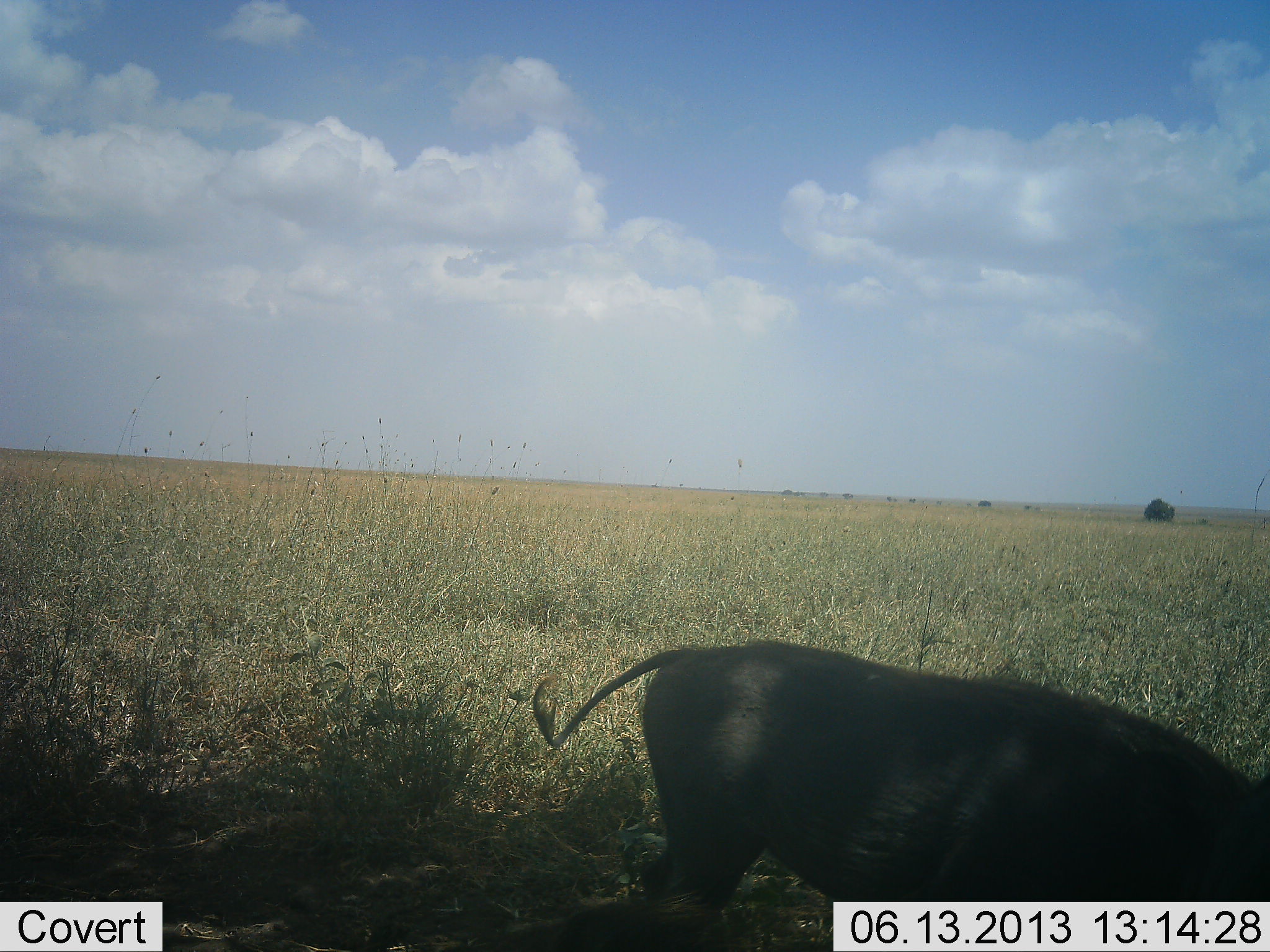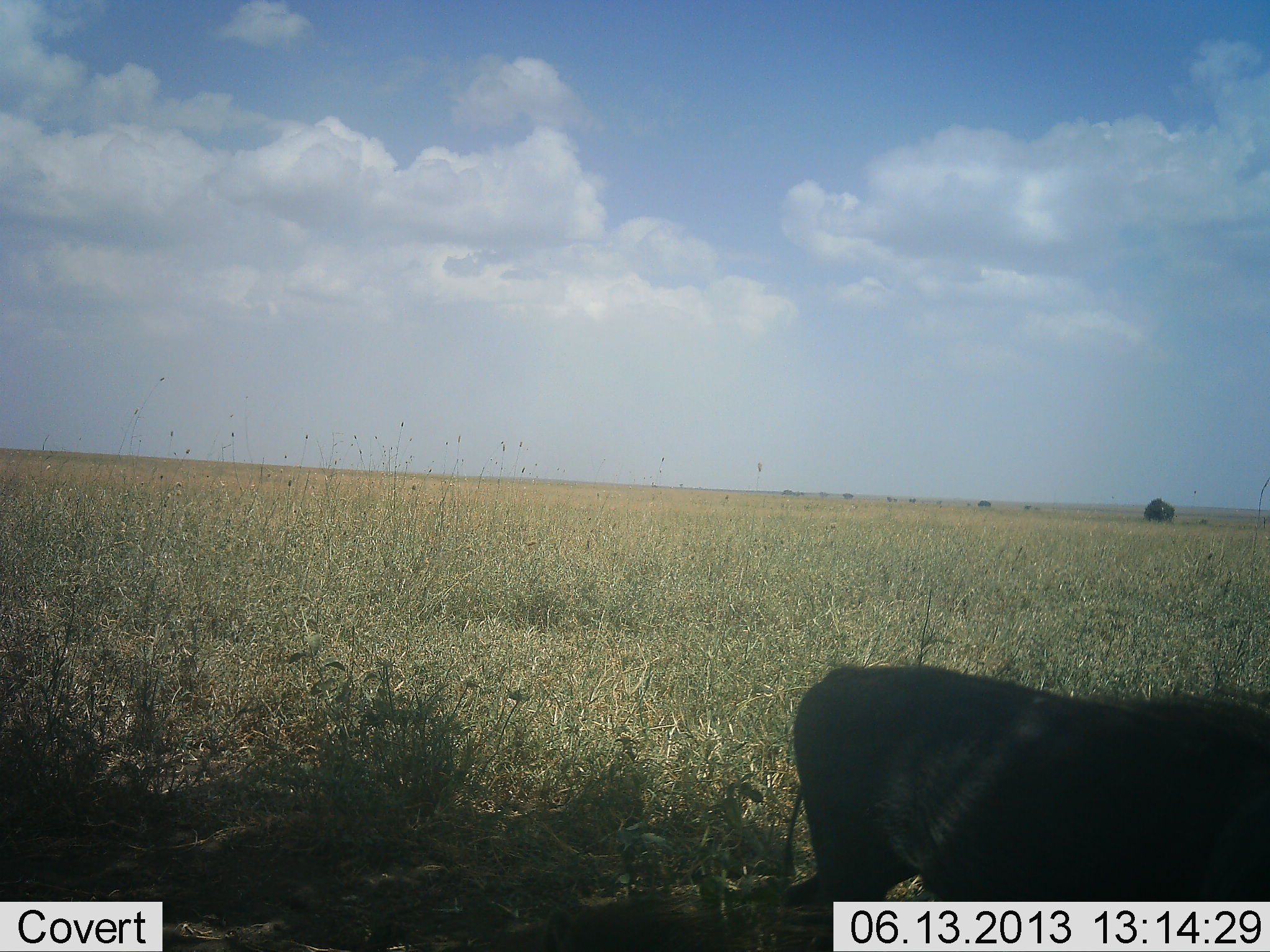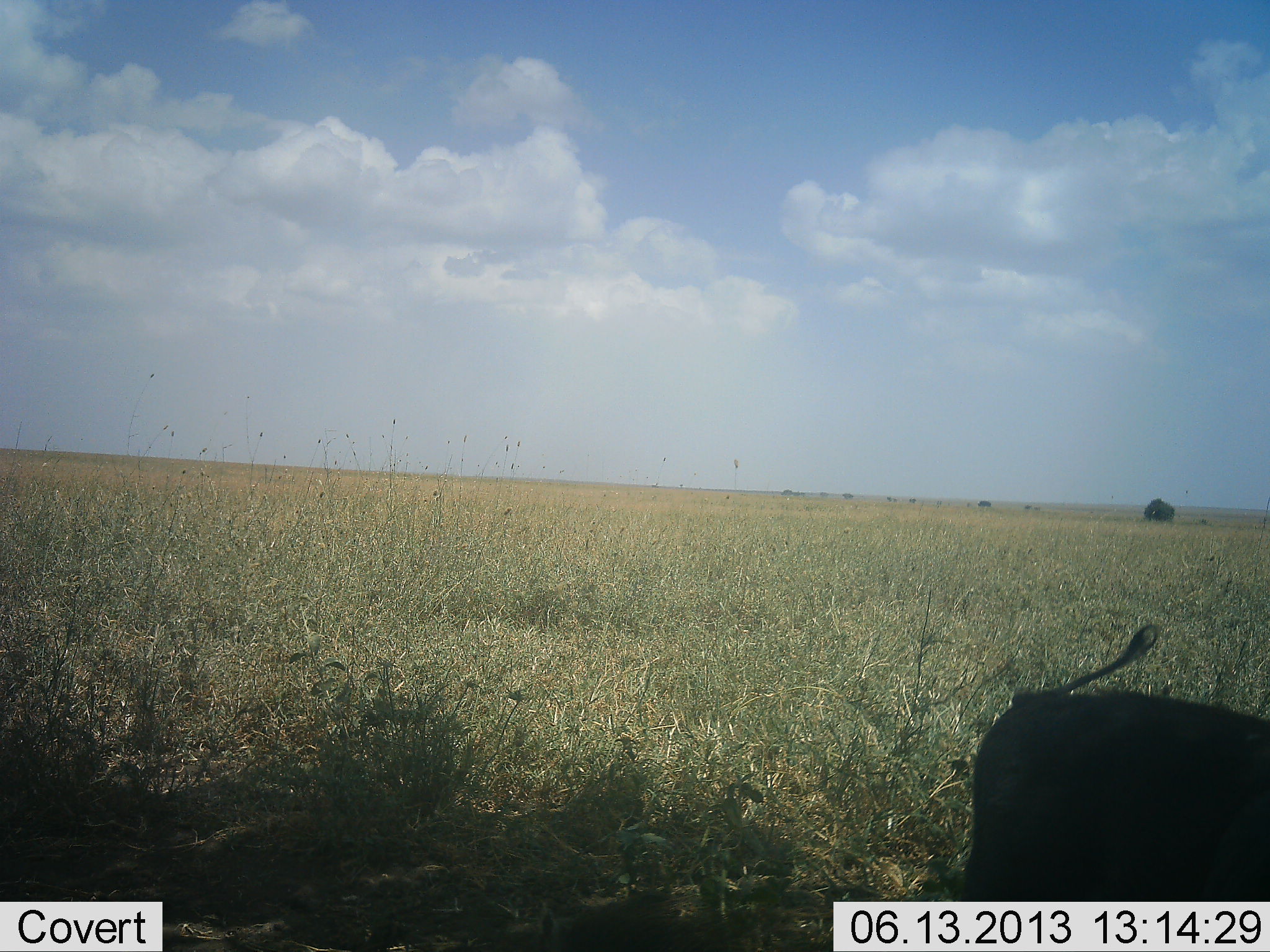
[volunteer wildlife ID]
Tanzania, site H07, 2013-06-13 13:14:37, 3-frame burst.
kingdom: Animalia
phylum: Chordata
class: Mammalia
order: Artiodactyla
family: Suidae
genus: Phacochoerus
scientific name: Phacochoerus africanus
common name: warthog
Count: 1.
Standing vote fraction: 23%.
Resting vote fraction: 0%.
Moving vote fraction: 85%.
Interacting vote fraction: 0%.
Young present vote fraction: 0%.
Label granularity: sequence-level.